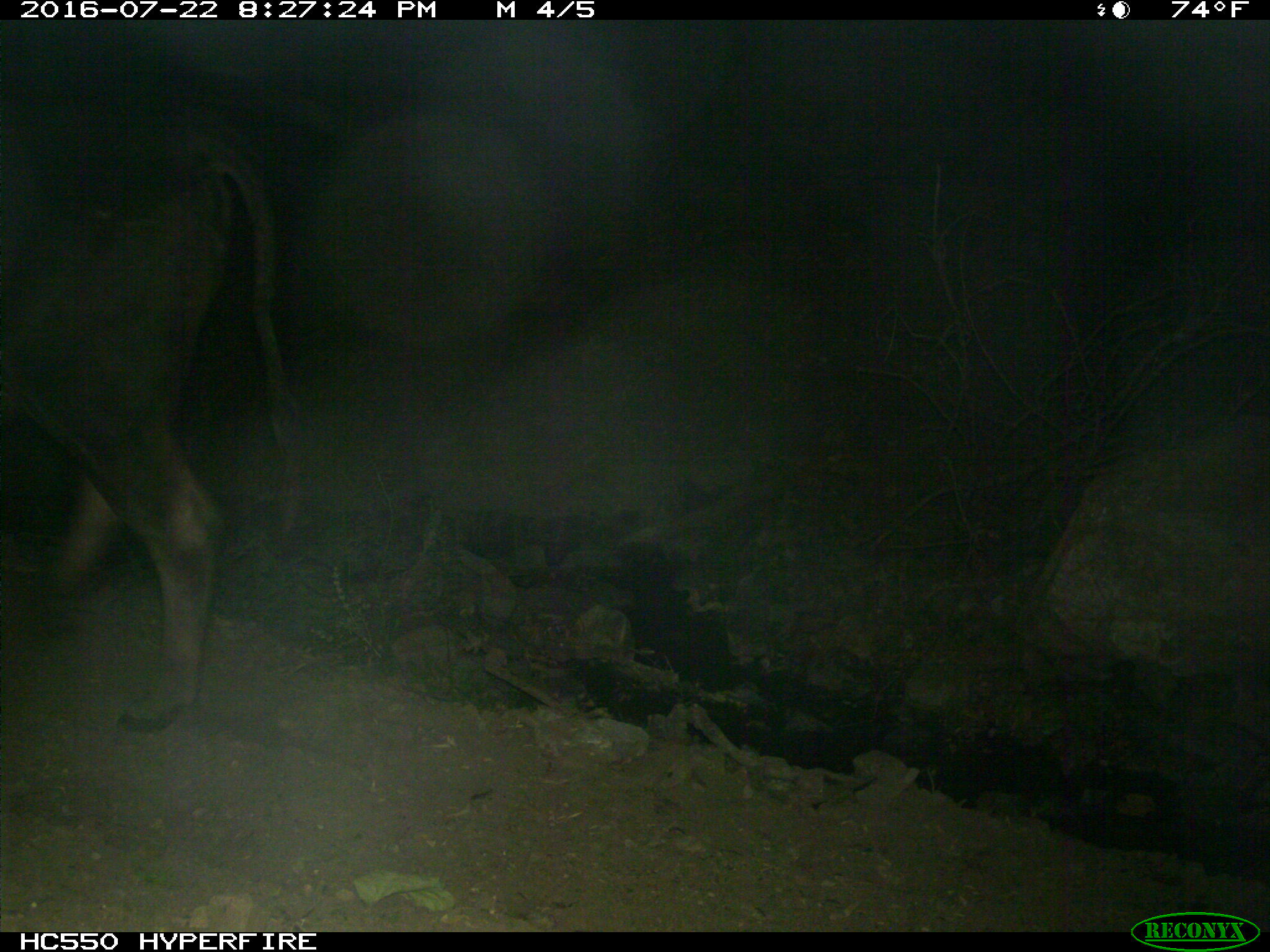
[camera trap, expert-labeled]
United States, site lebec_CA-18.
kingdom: Animalia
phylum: Chordata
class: Mammalia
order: Artiodactyla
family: Bovidae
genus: Bos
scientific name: Bos taurus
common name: domestic cow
Bos taurus (domestic cow).